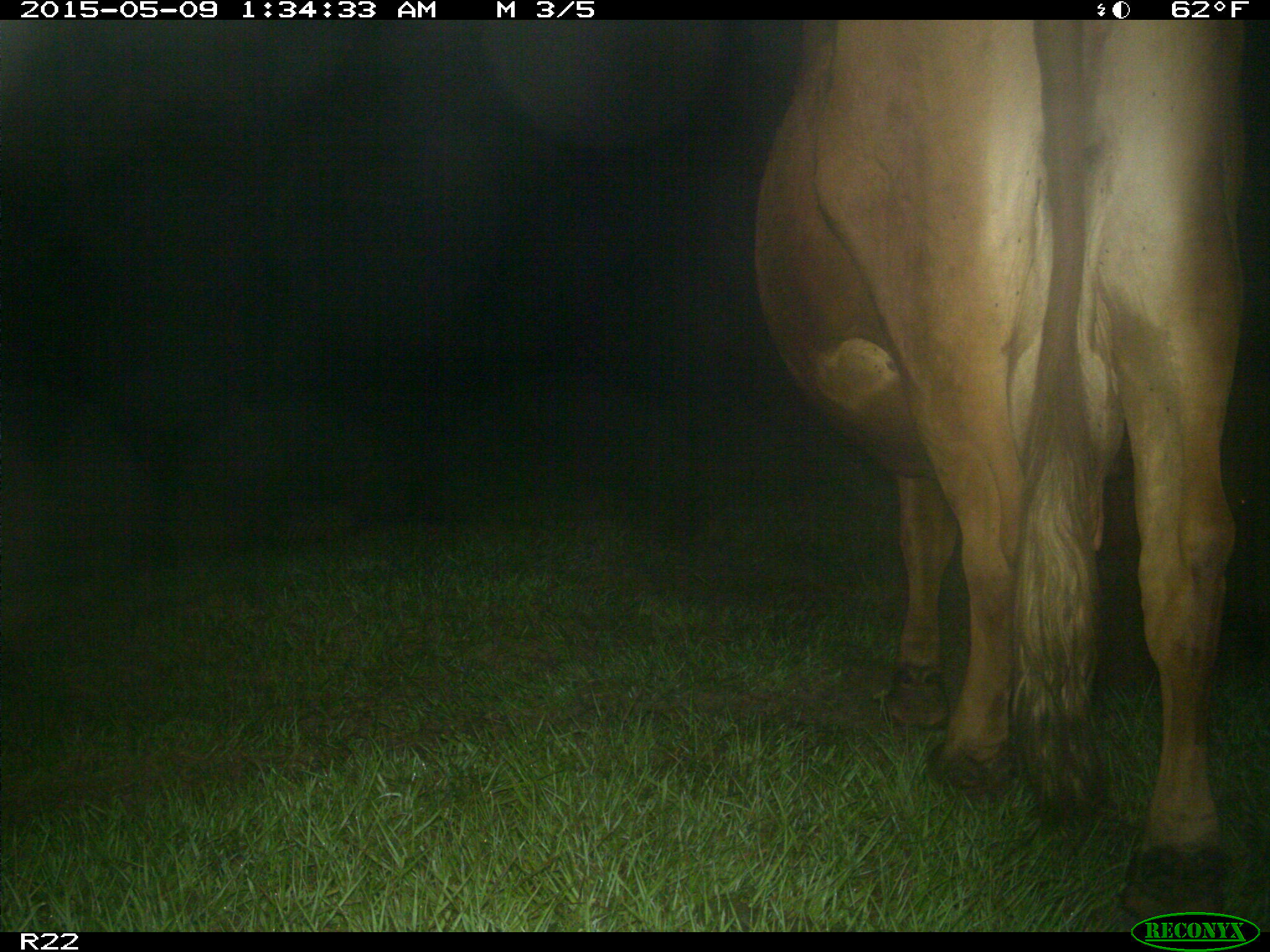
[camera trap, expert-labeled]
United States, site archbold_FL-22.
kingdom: Animalia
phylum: Chordata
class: Mammalia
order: Artiodactyla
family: Bovidae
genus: Bos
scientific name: Bos taurus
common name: domestic cow